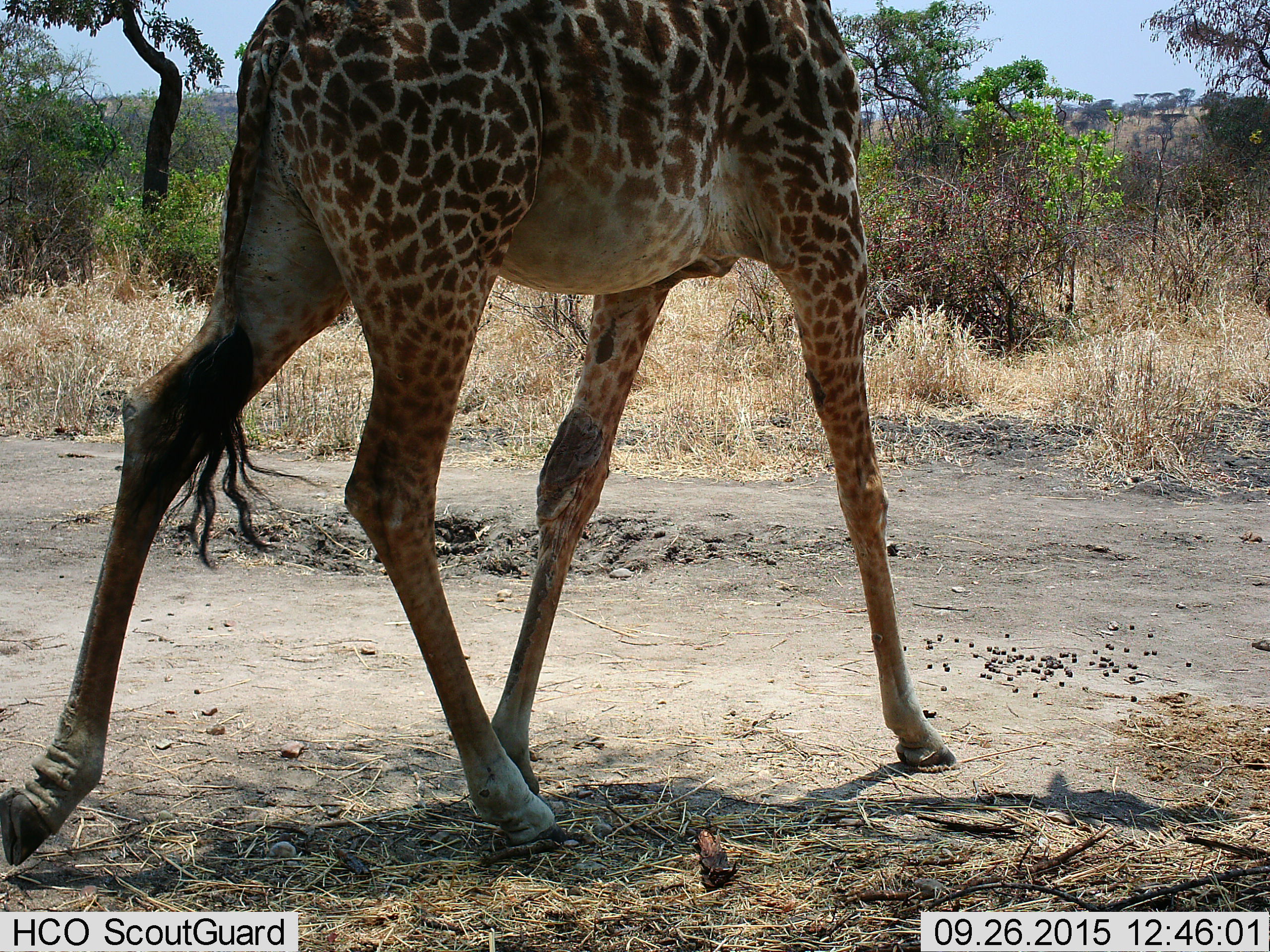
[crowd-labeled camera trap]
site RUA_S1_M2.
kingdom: Animalia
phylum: Chordata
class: Mammalia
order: Artiodactyla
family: Giraffidae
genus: Giraffa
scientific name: Giraffa camelopardalis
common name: giraffe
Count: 1.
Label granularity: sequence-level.